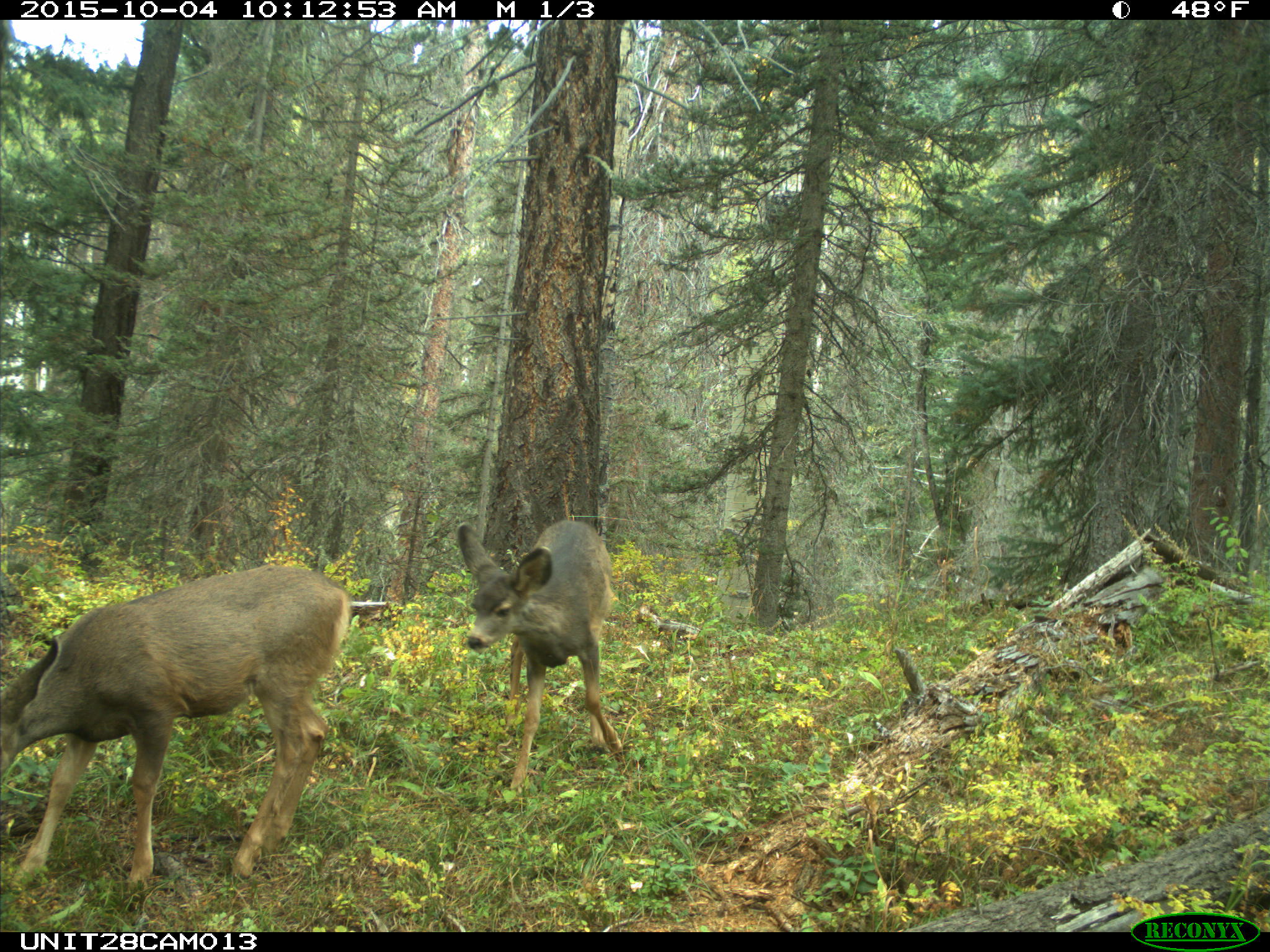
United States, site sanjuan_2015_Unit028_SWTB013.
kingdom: Animalia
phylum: Chordata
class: Mammalia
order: Artiodactyla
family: Cervidae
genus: Odocoileus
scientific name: Odocoileus hemionus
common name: mule deer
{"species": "Odocoileus hemionus (mule deer)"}